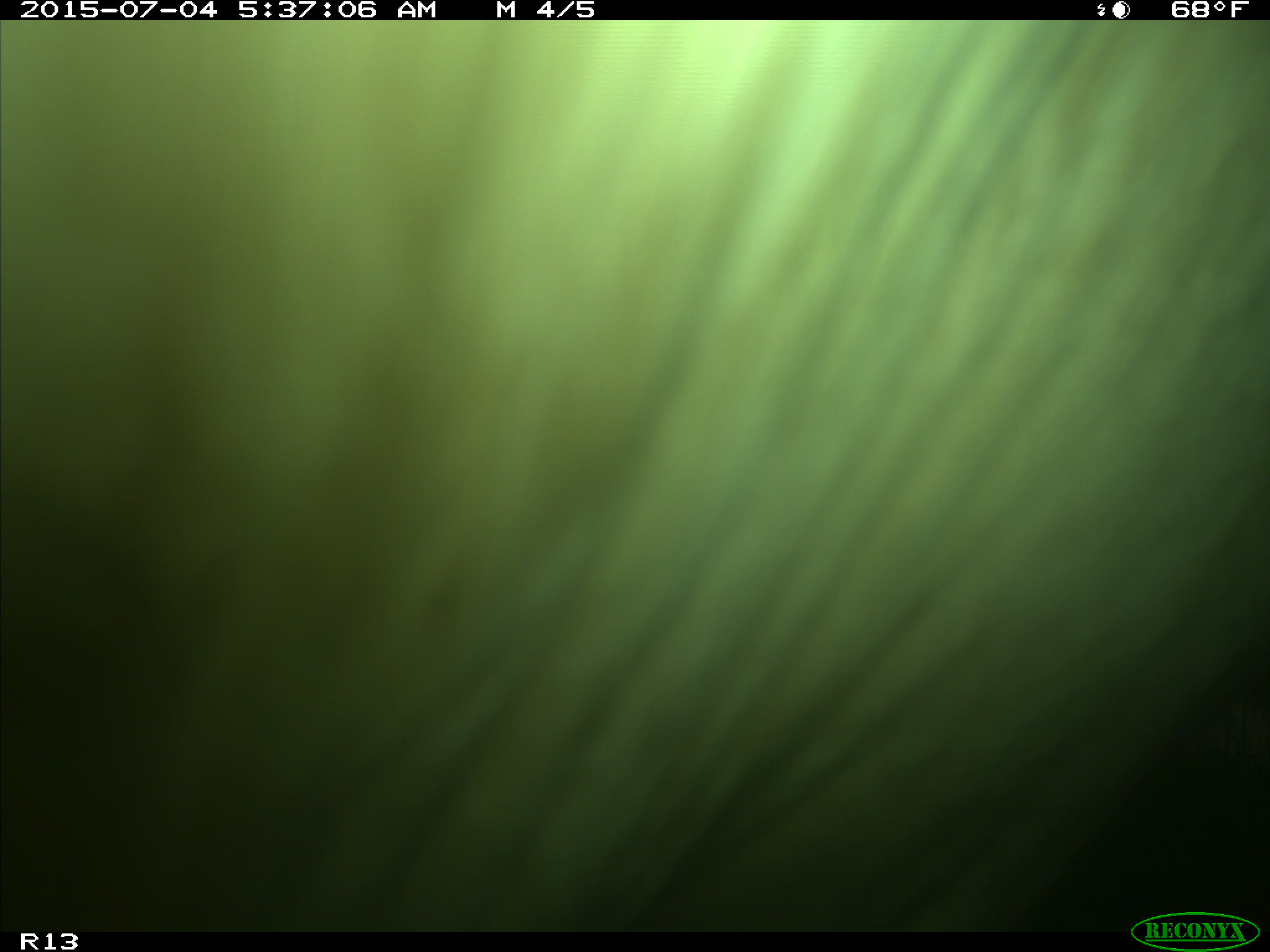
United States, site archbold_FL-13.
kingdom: Animalia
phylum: Chordata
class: Mammalia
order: Artiodactyla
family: Bovidae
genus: Bos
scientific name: Bos taurus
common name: domestic cow